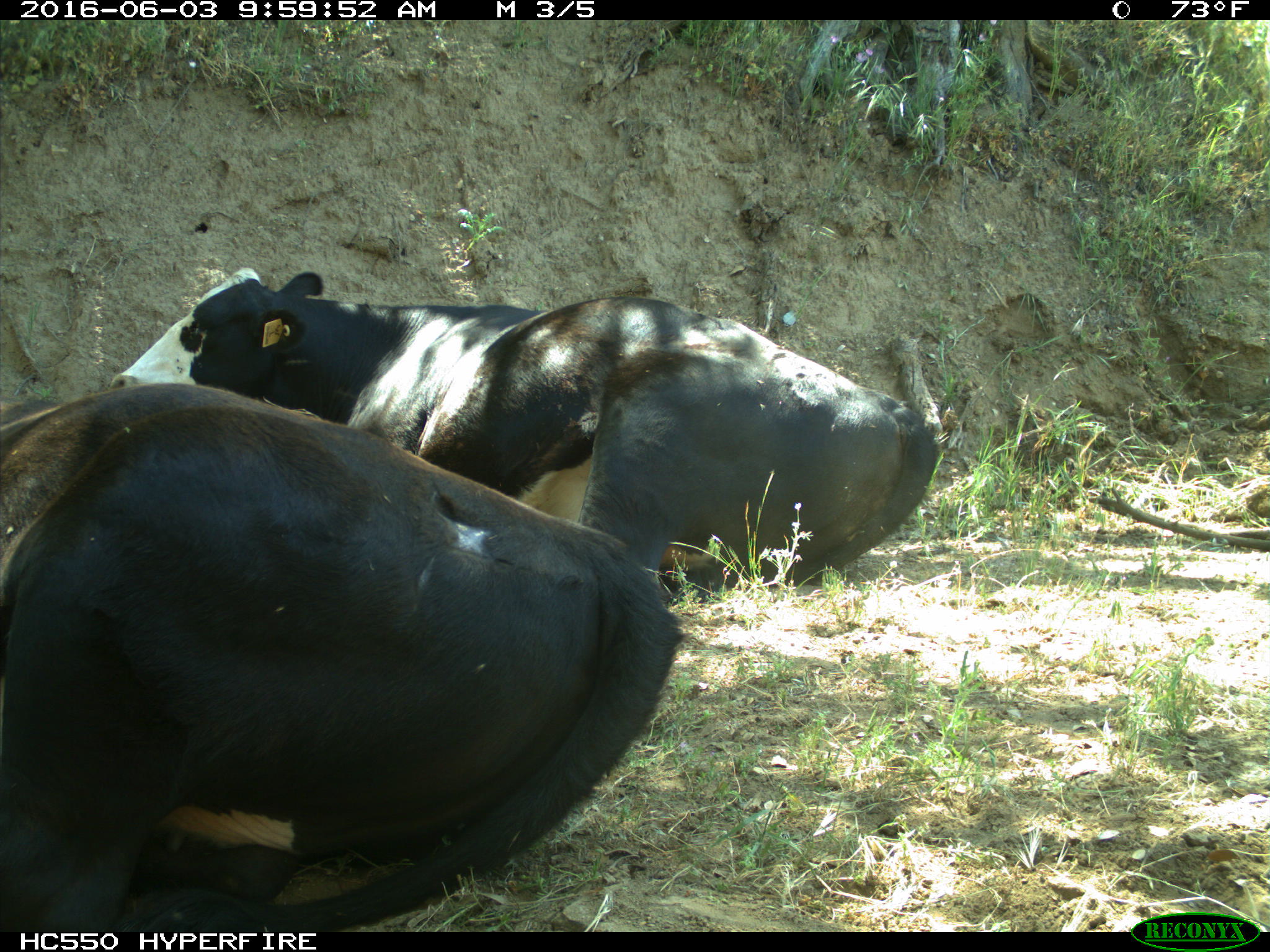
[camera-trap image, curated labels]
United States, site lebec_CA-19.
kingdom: Animalia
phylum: Chordata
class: Mammalia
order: Artiodactyla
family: Bovidae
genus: Bos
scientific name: Bos taurus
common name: domestic cow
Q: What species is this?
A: Bos taurus (domestic cow).